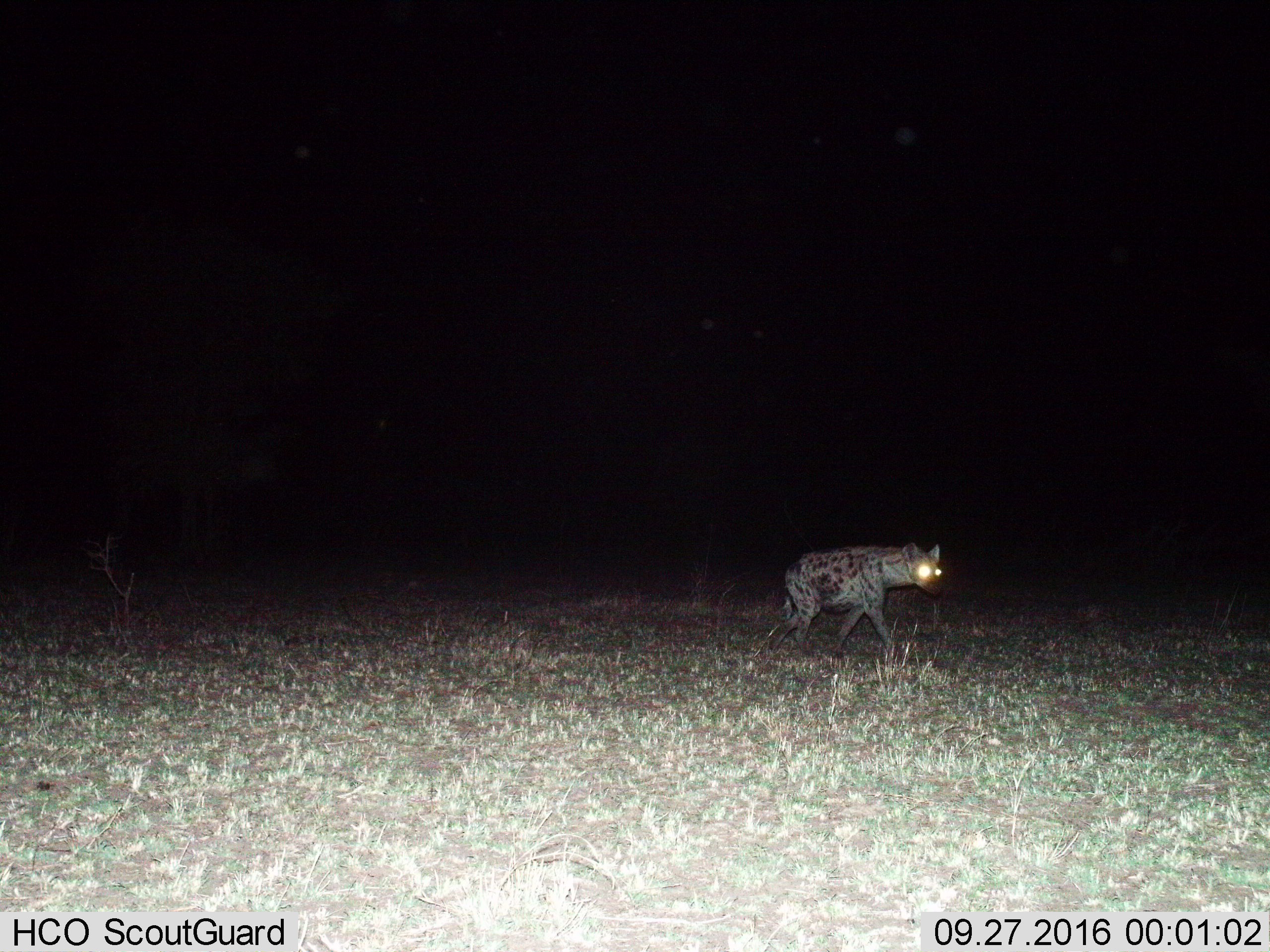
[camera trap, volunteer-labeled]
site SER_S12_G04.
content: unidentified animal